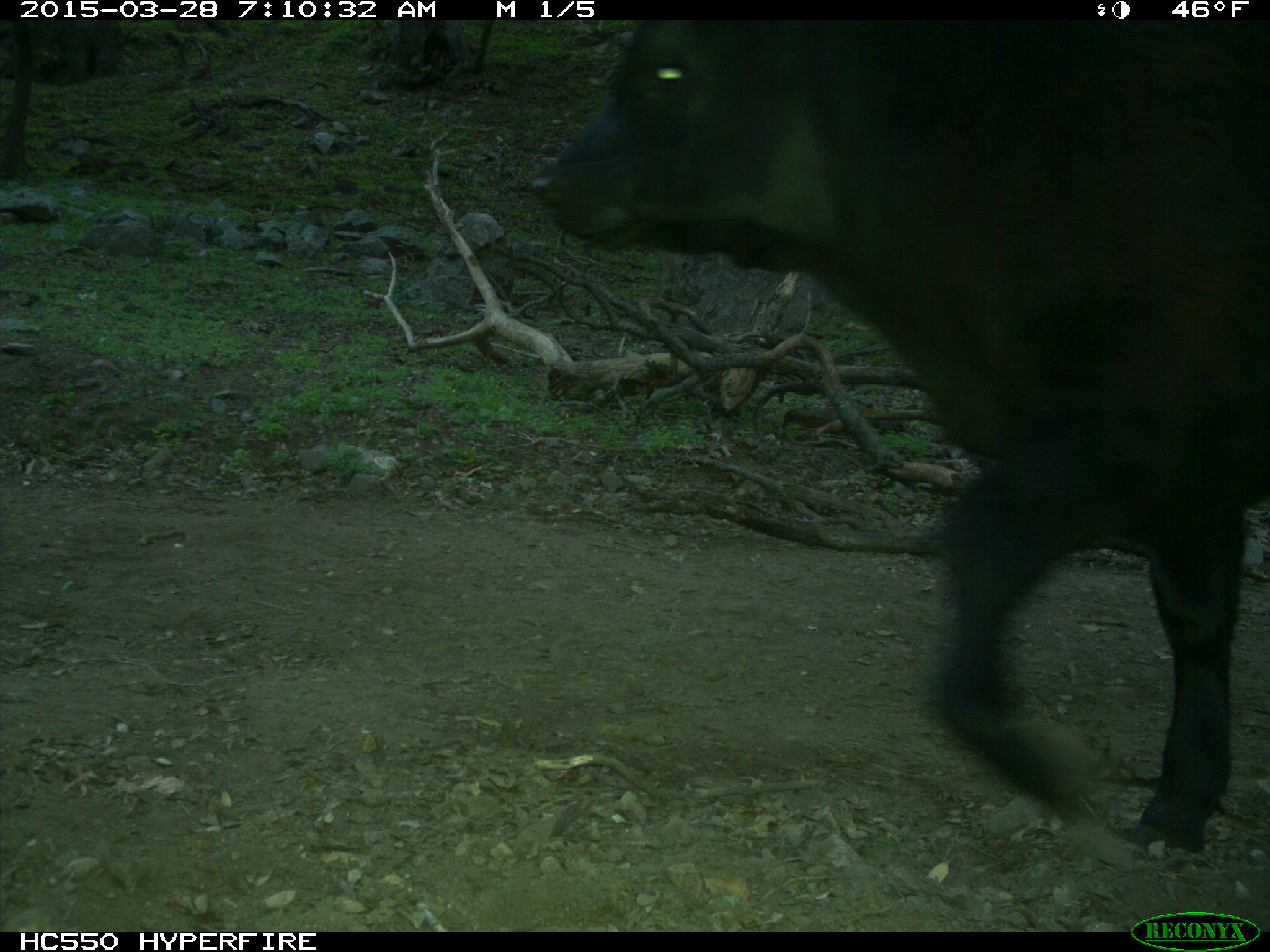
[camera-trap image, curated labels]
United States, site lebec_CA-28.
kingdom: Animalia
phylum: Chordata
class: Mammalia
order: Artiodactyla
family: Bovidae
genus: Bos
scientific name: Bos taurus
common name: domestic cow